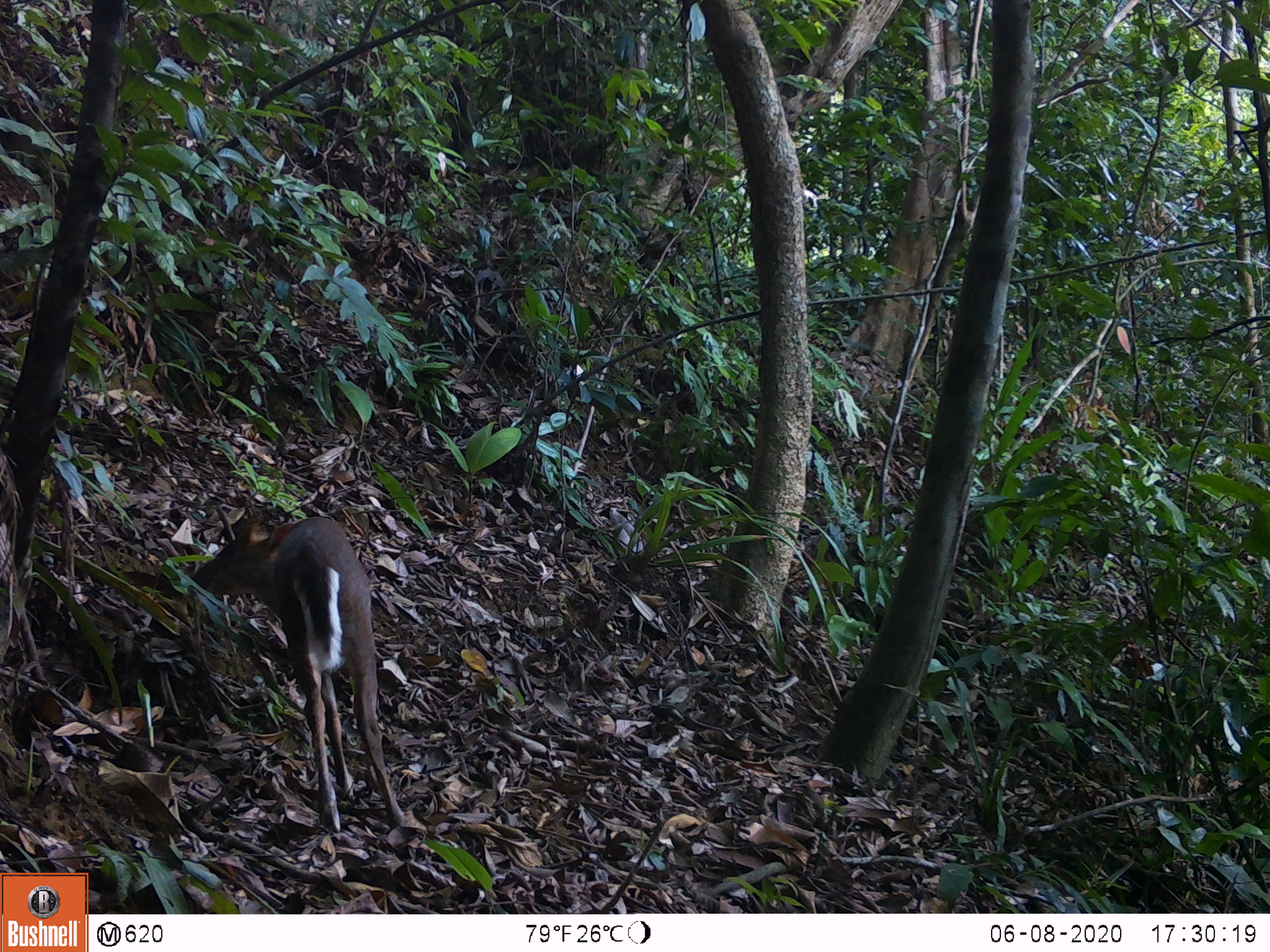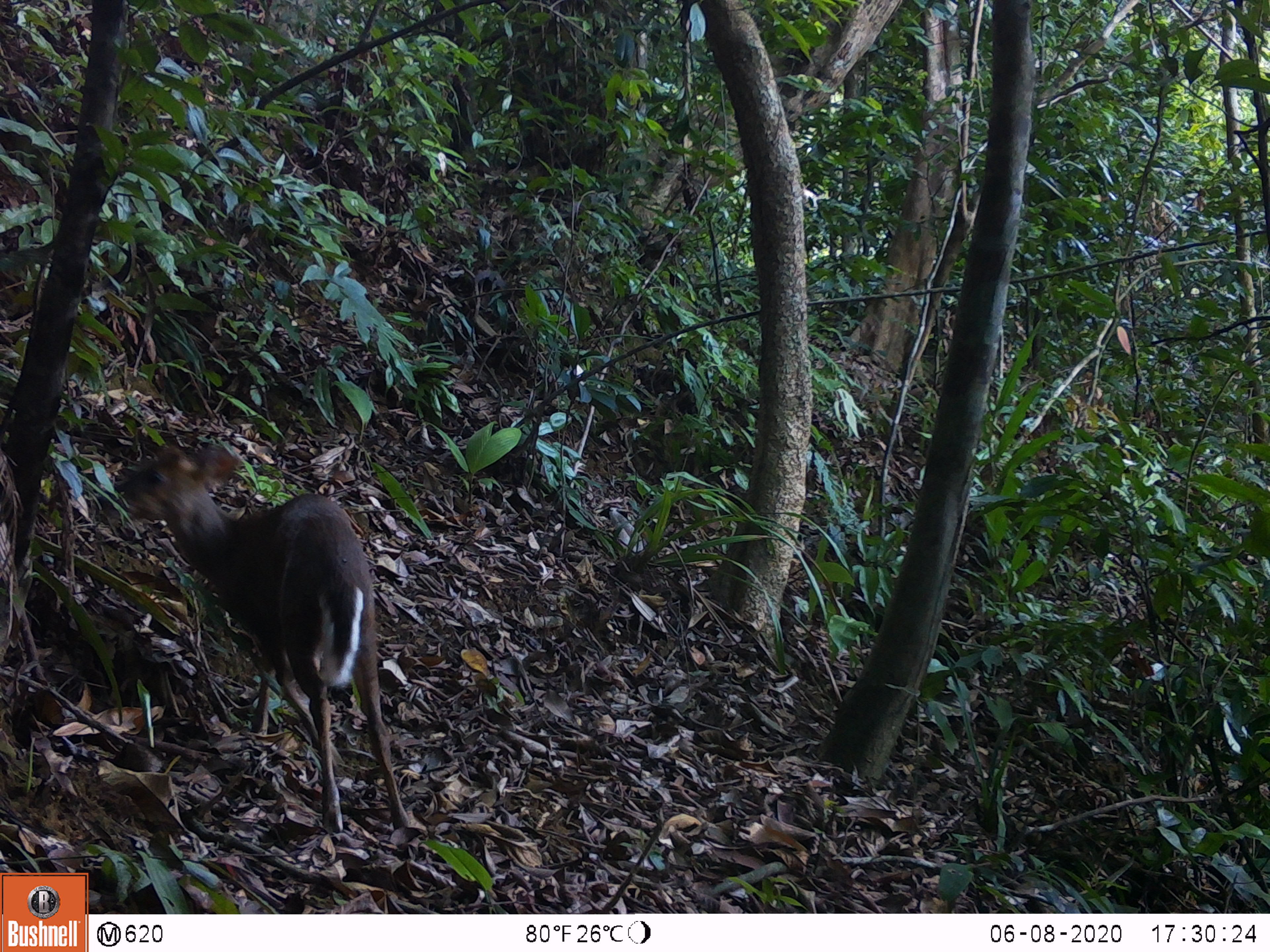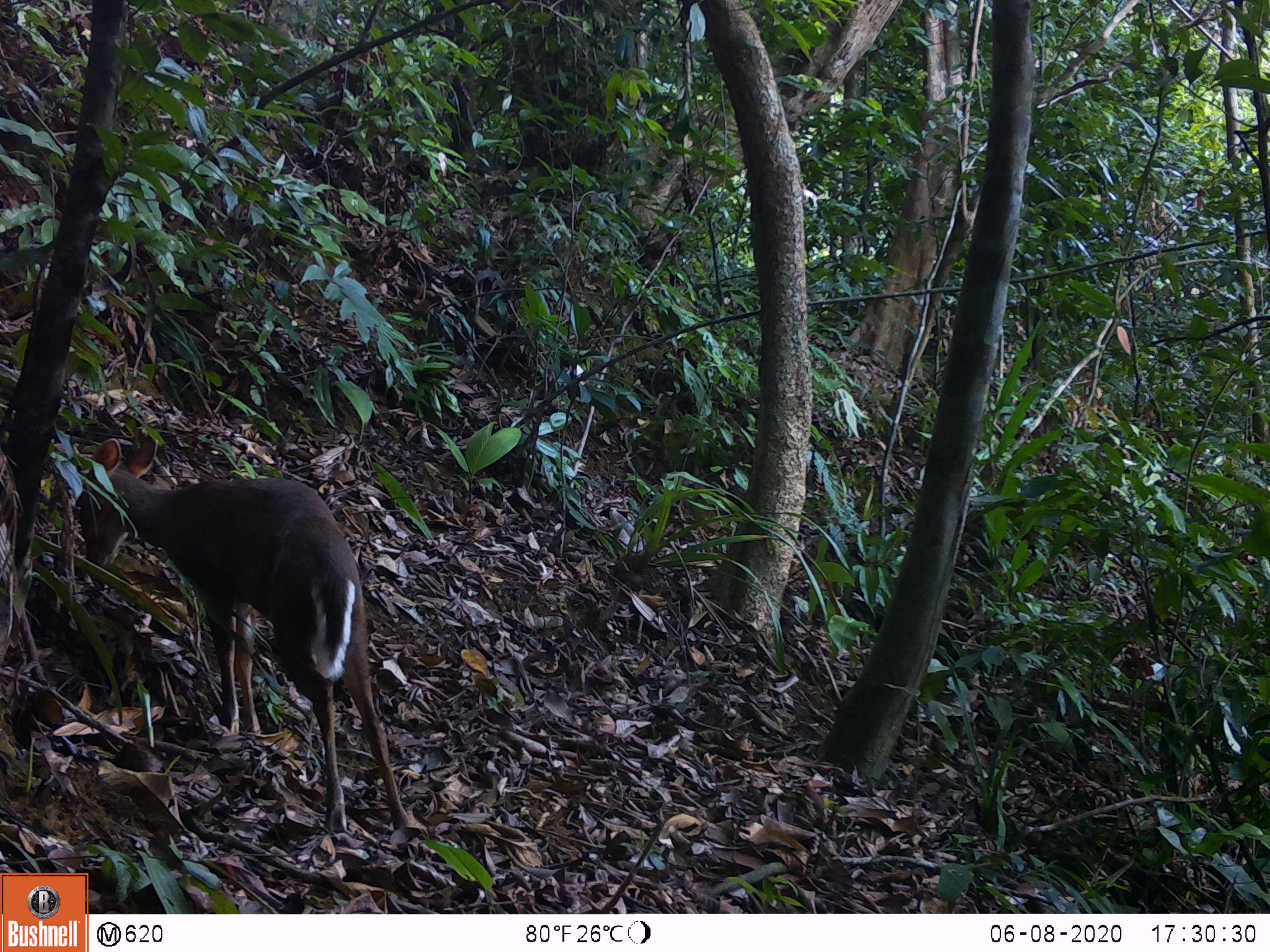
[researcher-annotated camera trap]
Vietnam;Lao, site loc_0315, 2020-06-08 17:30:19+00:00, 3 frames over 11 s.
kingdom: Animalia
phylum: Chordata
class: Mammalia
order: Artiodactyla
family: Cervidae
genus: Muntiacus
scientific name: Muntiacus rooseveltorum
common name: roosevelt's muntjac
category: roosevelts muntjac group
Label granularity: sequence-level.